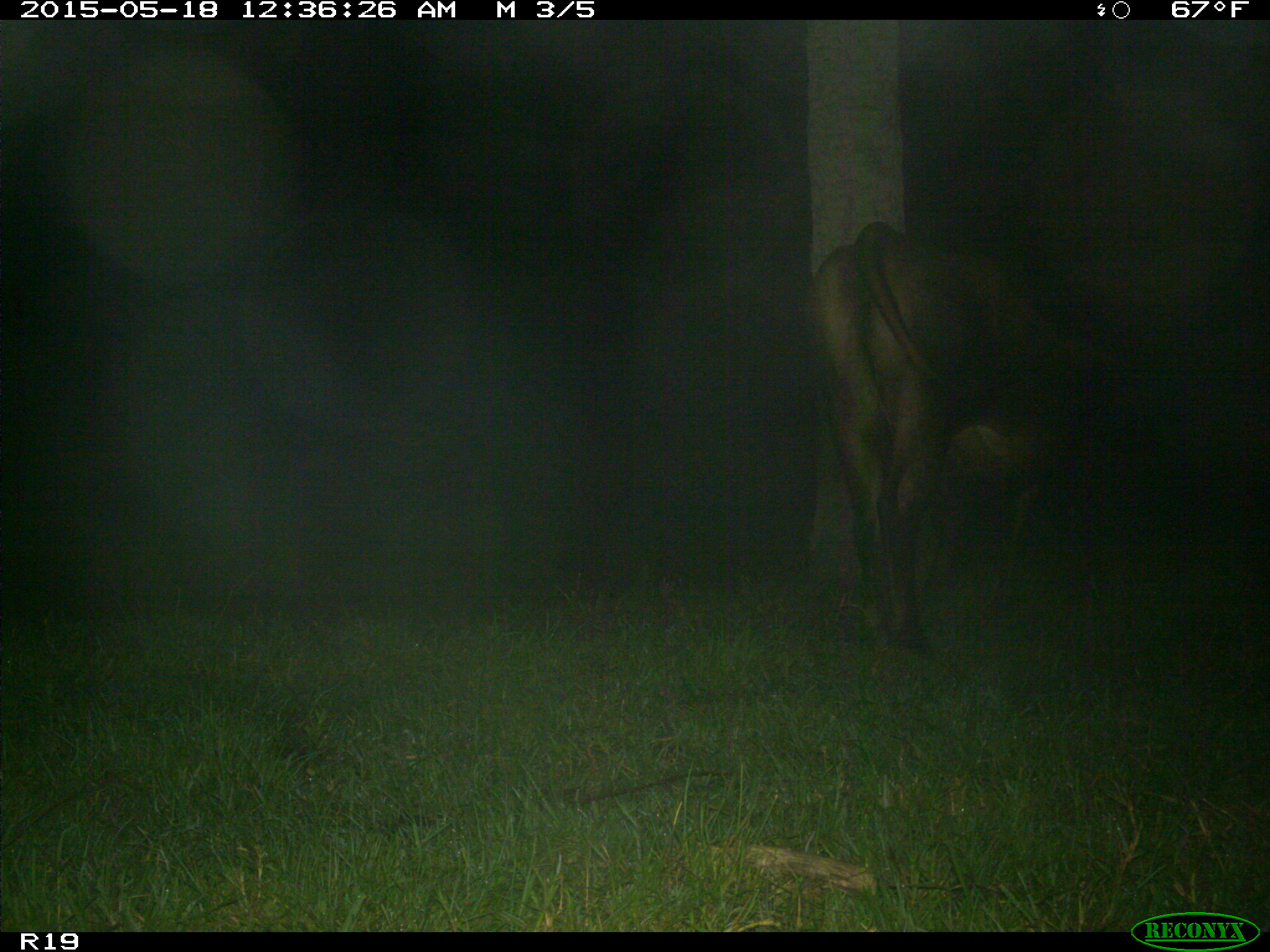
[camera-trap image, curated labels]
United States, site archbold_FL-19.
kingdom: Animalia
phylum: Chordata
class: Mammalia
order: Artiodactyla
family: Bovidae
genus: Bos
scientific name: Bos taurus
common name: domestic cow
Bos taurus (domestic cow).